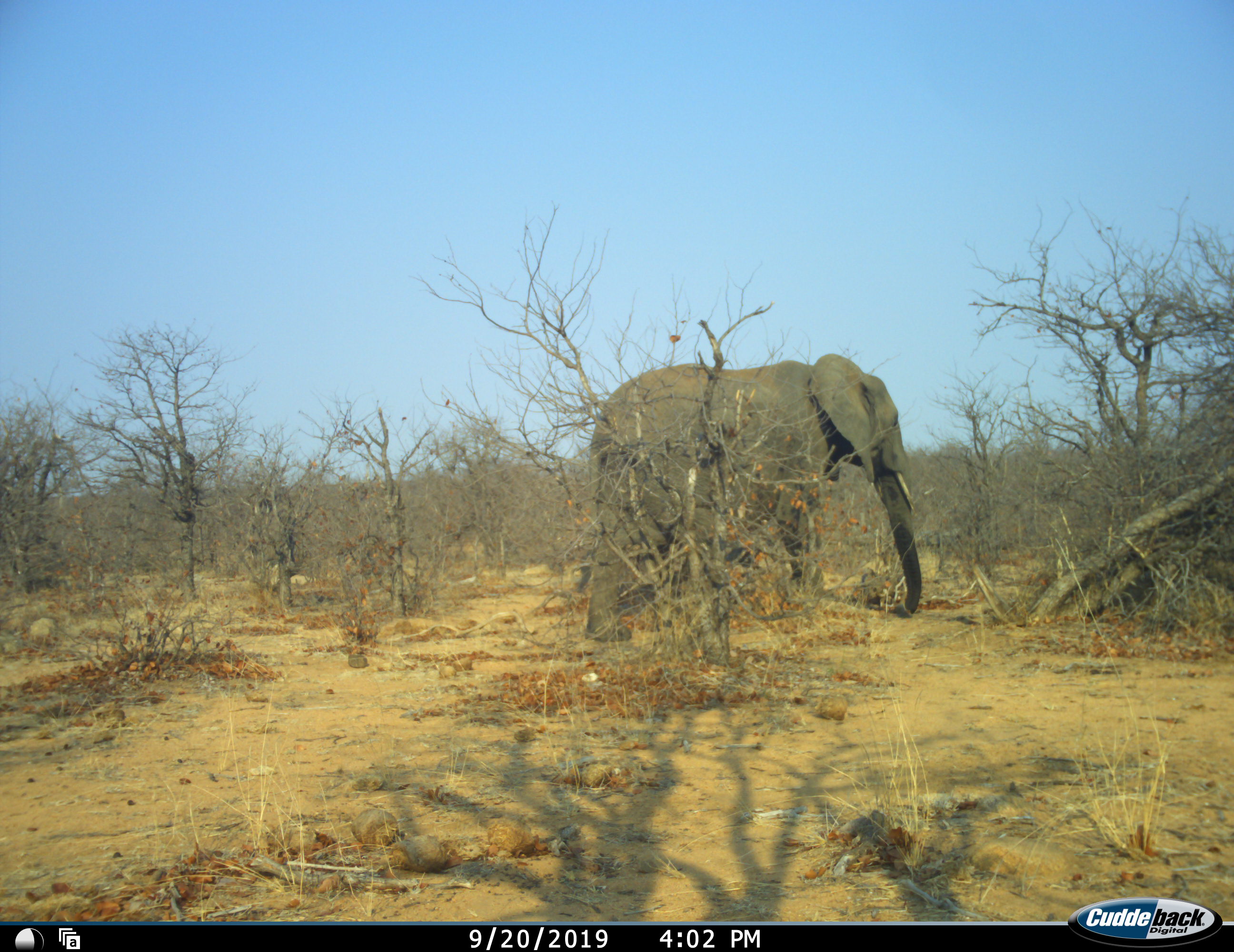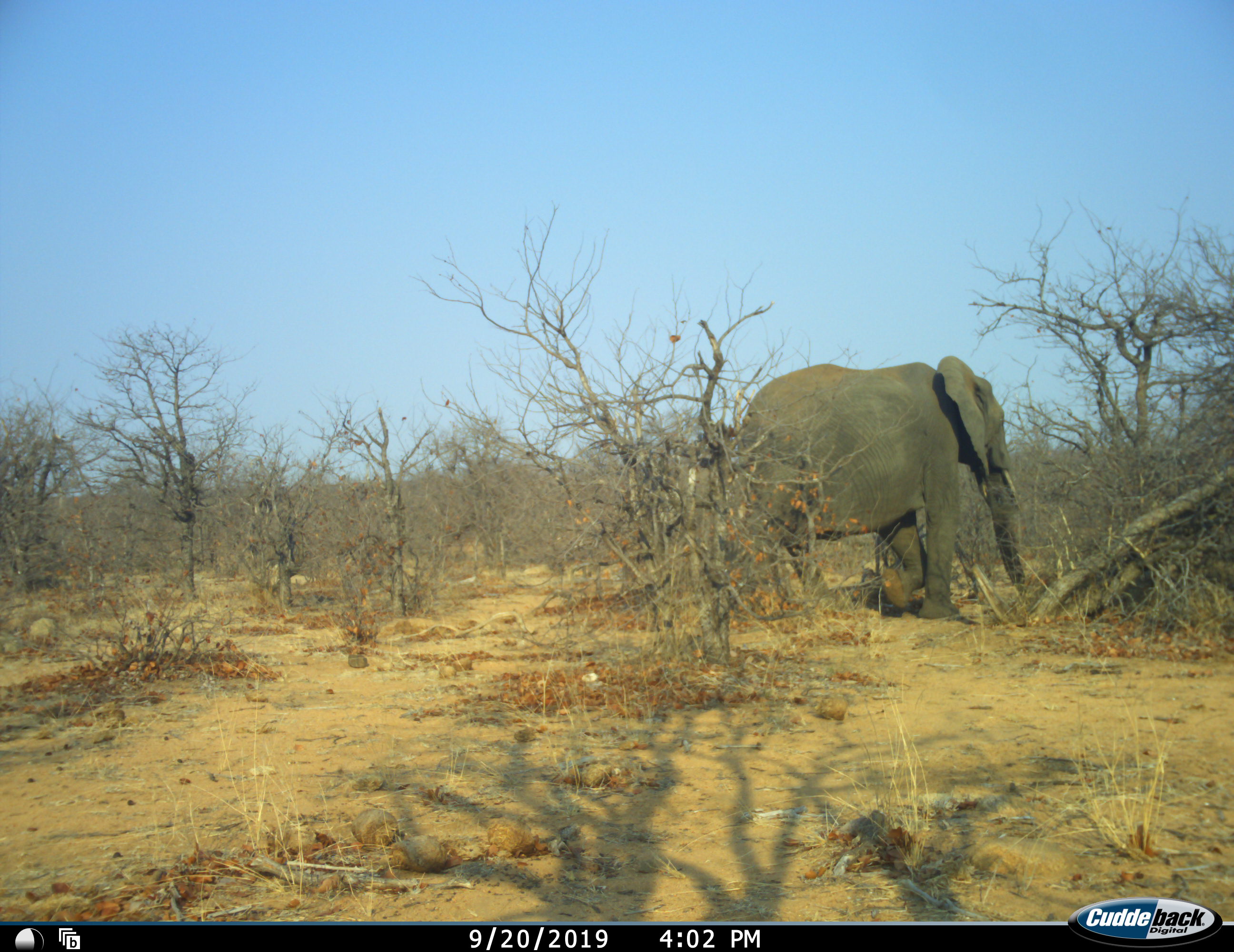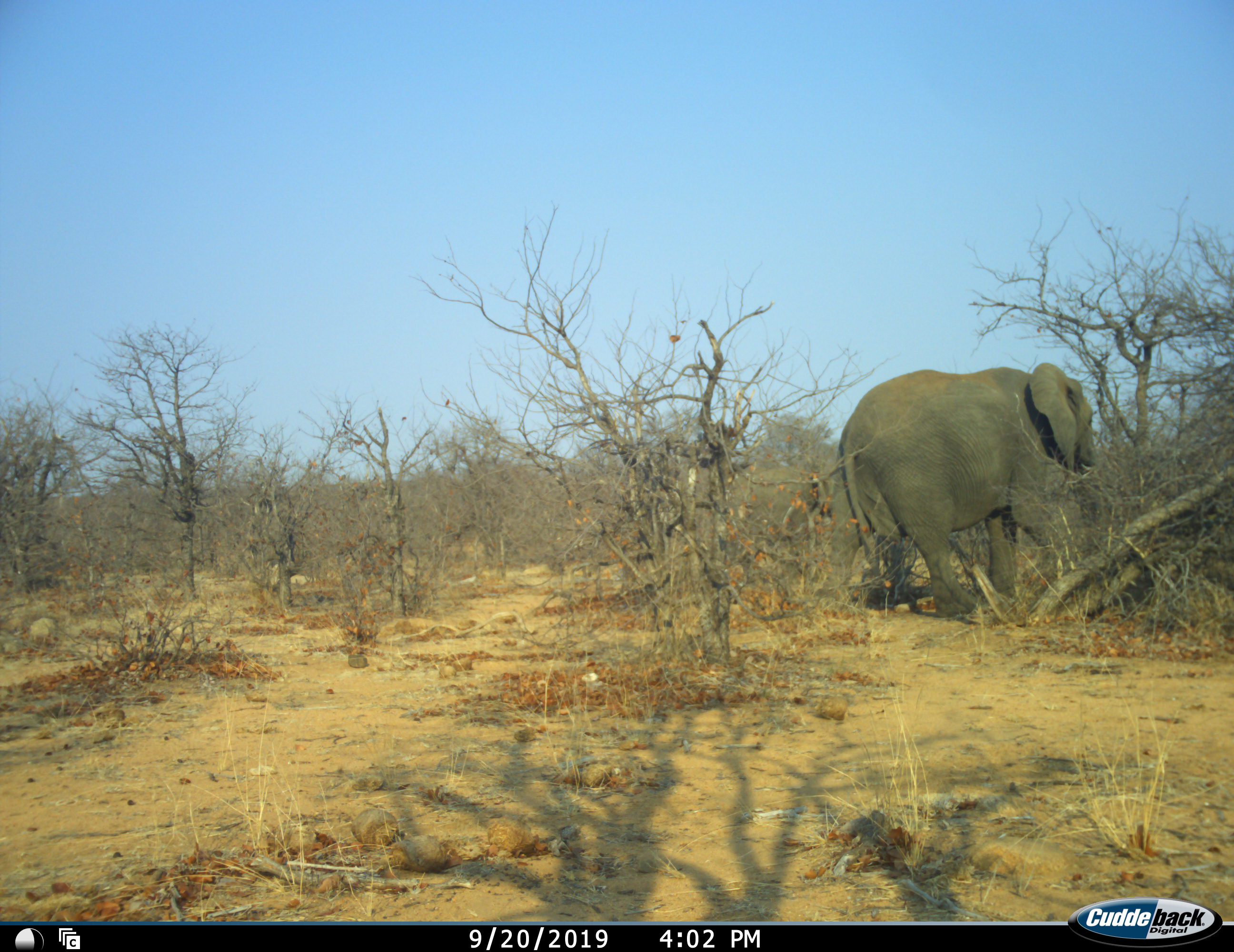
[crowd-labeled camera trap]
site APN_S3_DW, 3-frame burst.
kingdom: Animalia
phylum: Chordata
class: Mammalia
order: Proboscidea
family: Elephantidae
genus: Loxodonta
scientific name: Loxodonta africana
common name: african bush elephant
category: elephant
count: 1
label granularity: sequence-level